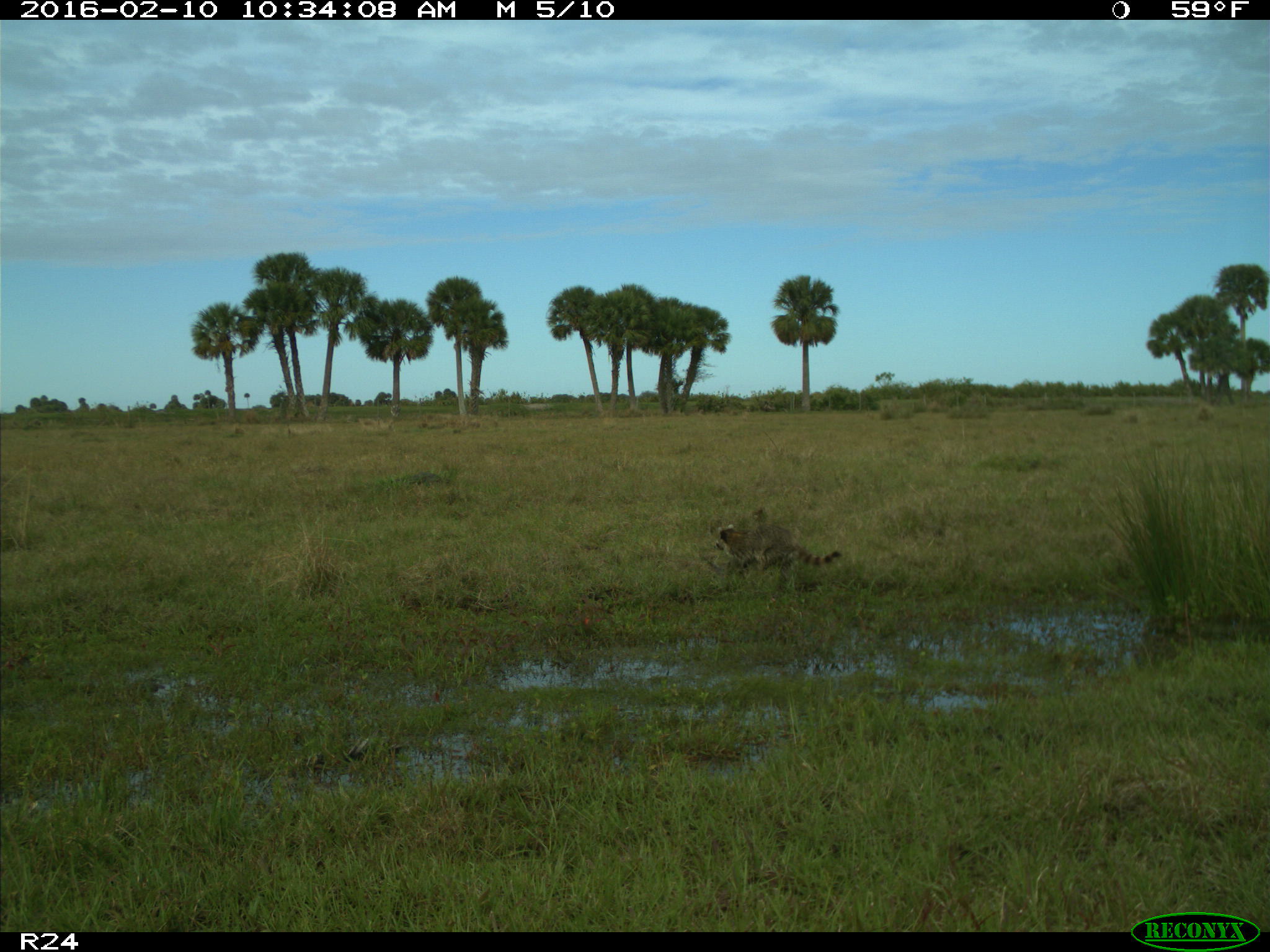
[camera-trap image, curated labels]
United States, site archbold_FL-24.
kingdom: Animalia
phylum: Chordata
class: Mammalia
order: Carnivora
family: Procyonidae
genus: Procyon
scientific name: Procyon lotor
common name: common raccoon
Procyon lotor (common raccoon).